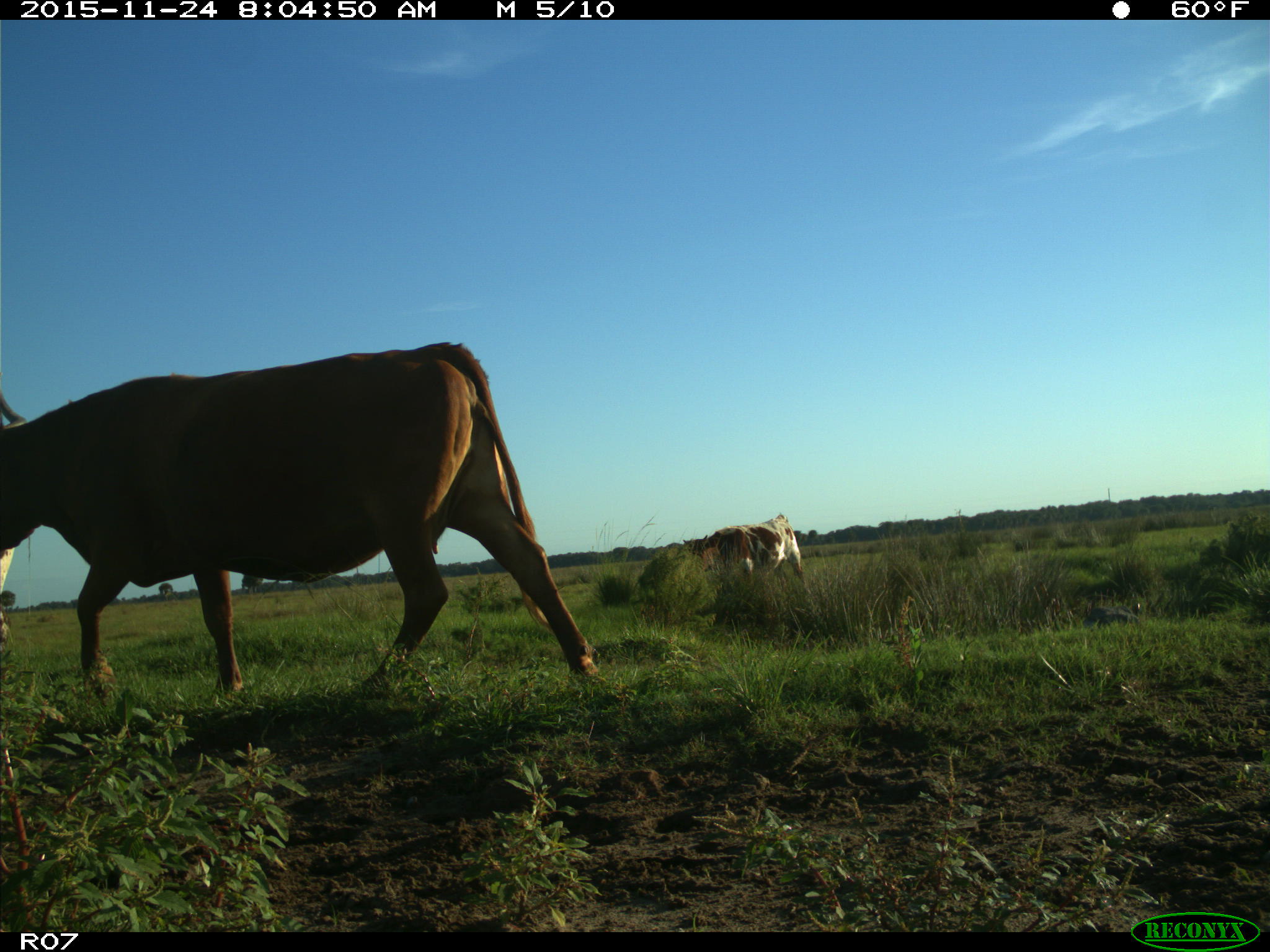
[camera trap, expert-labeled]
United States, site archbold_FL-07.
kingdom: Animalia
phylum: Chordata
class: Mammalia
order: Artiodactyla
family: Bovidae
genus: Bos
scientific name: Bos taurus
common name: domestic cow